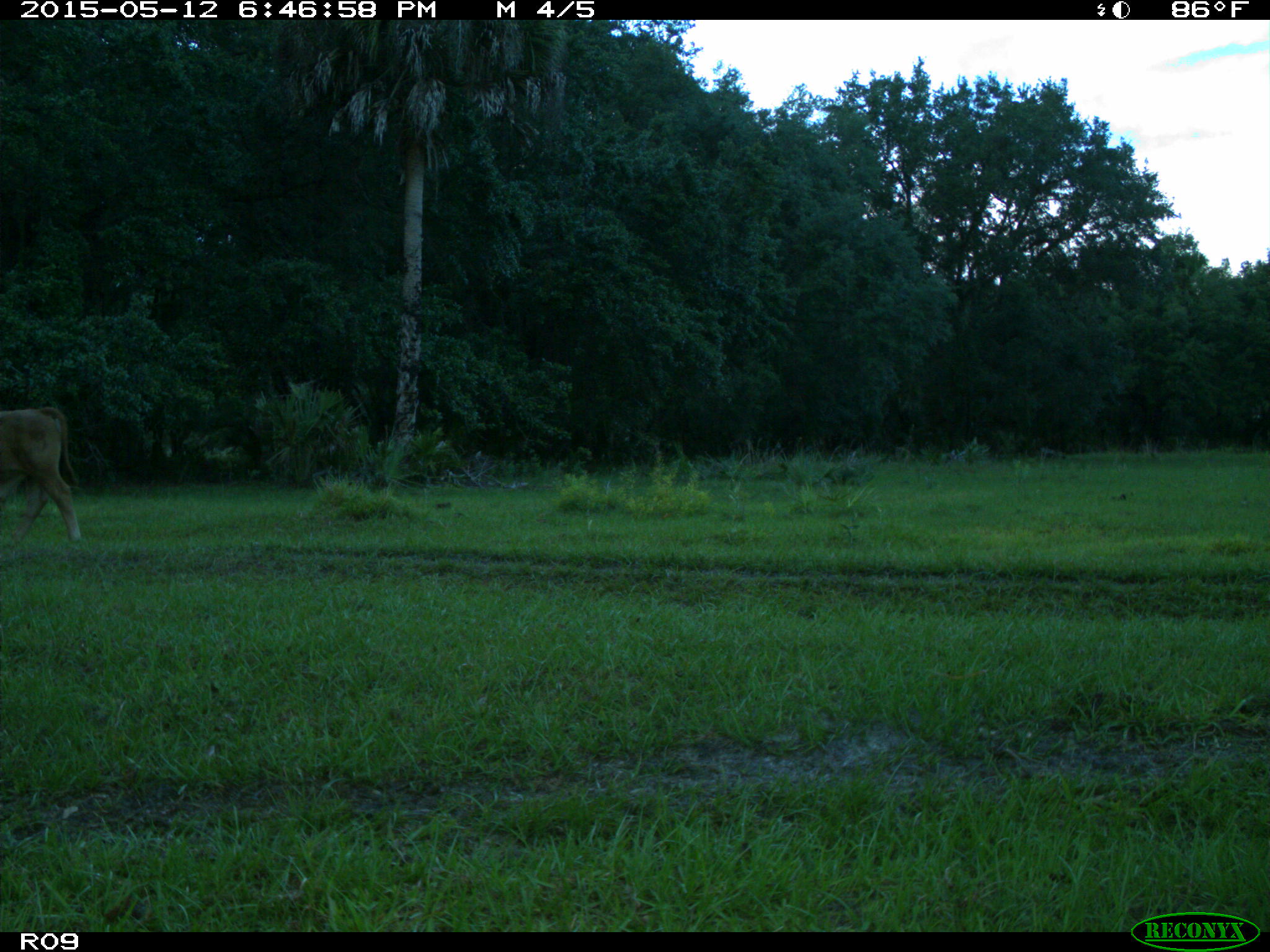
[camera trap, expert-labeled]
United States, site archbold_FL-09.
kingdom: Animalia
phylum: Chordata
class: Mammalia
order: Artiodactyla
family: Bovidae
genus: Bos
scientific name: Bos taurus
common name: domestic cow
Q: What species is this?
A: Bos taurus (domestic cow).